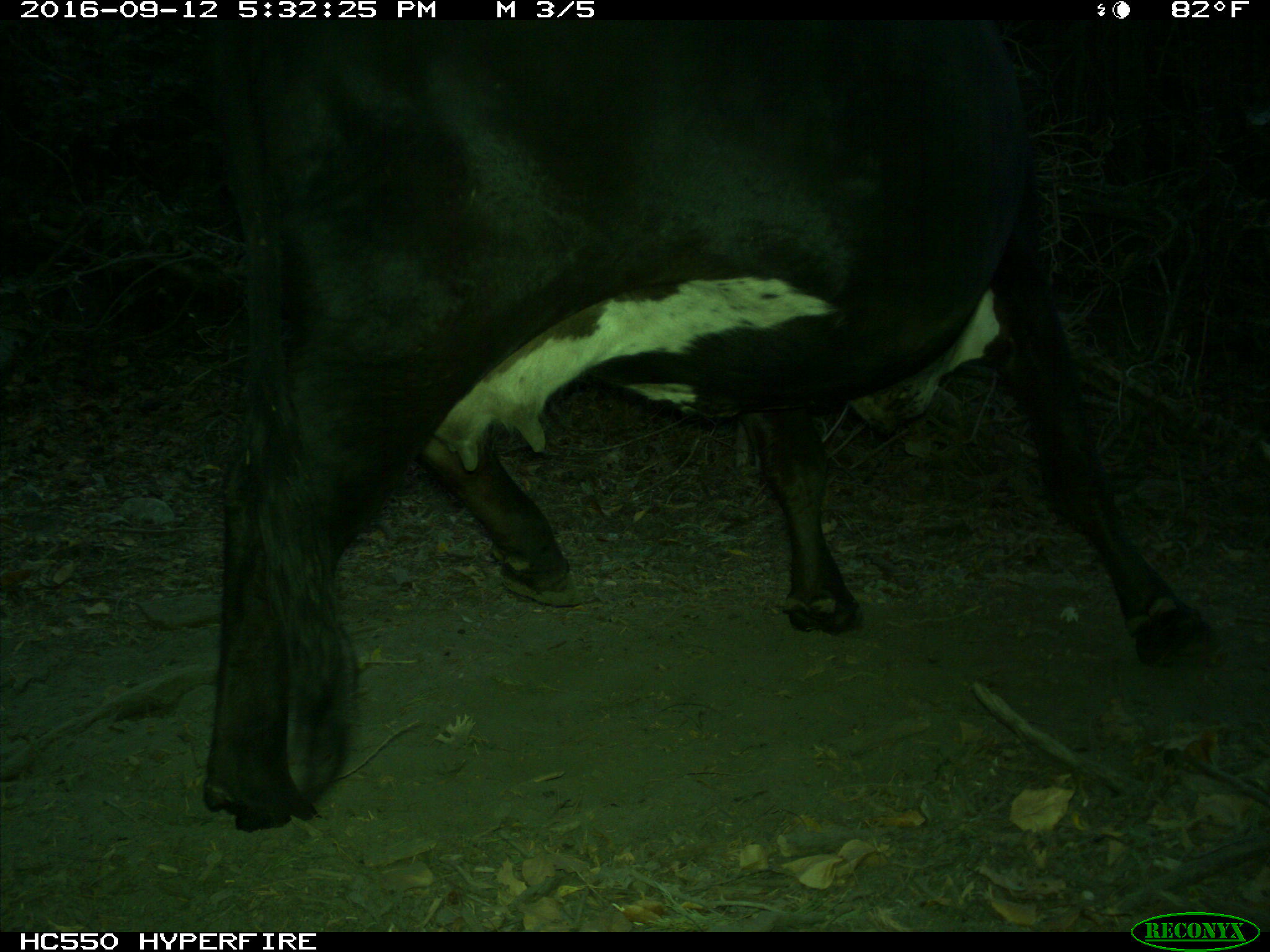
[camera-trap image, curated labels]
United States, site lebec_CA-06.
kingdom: Animalia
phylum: Chordata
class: Mammalia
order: Artiodactyla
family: Bovidae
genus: Bos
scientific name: Bos taurus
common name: domestic cow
Bos taurus (domestic cow).